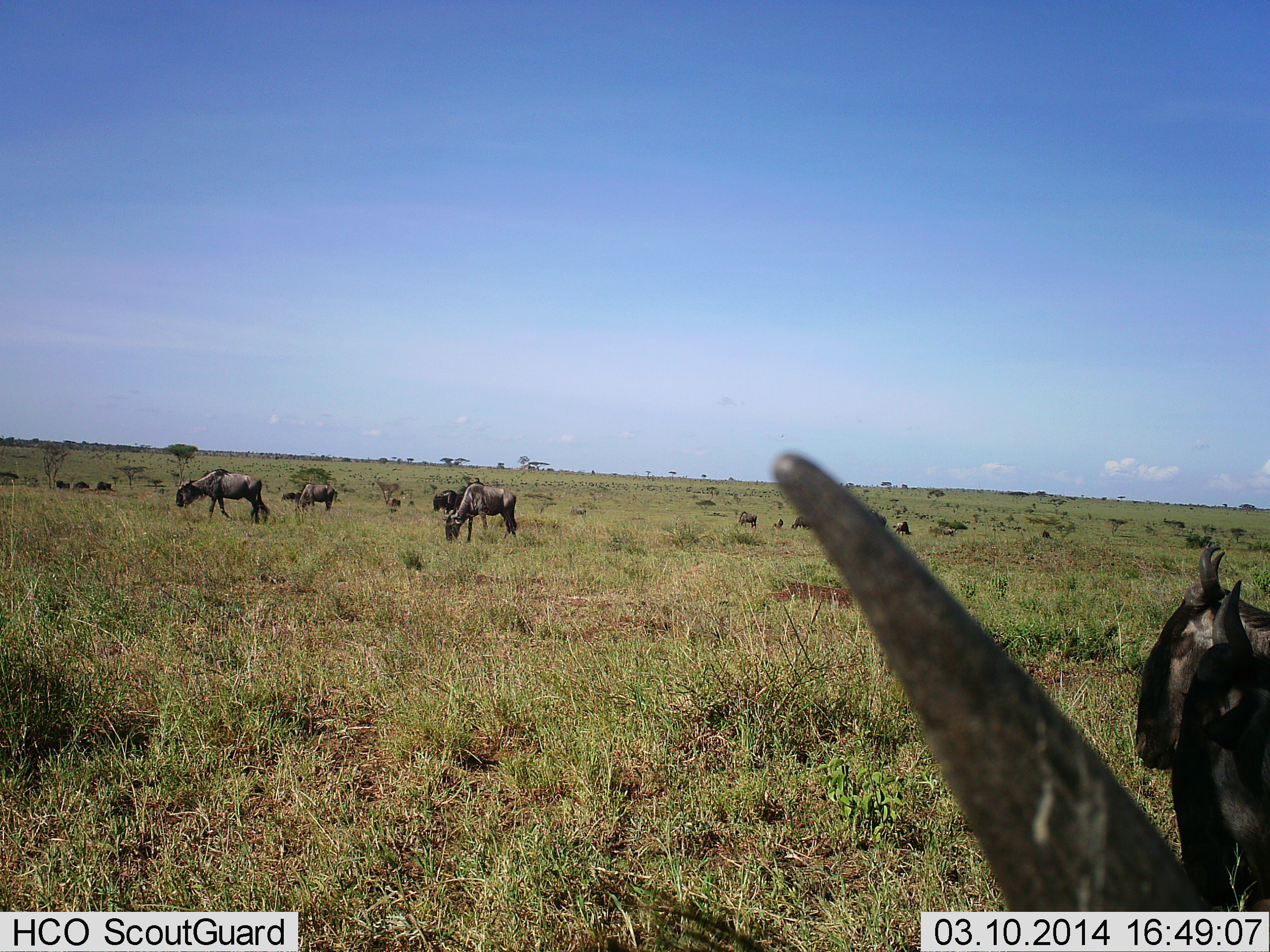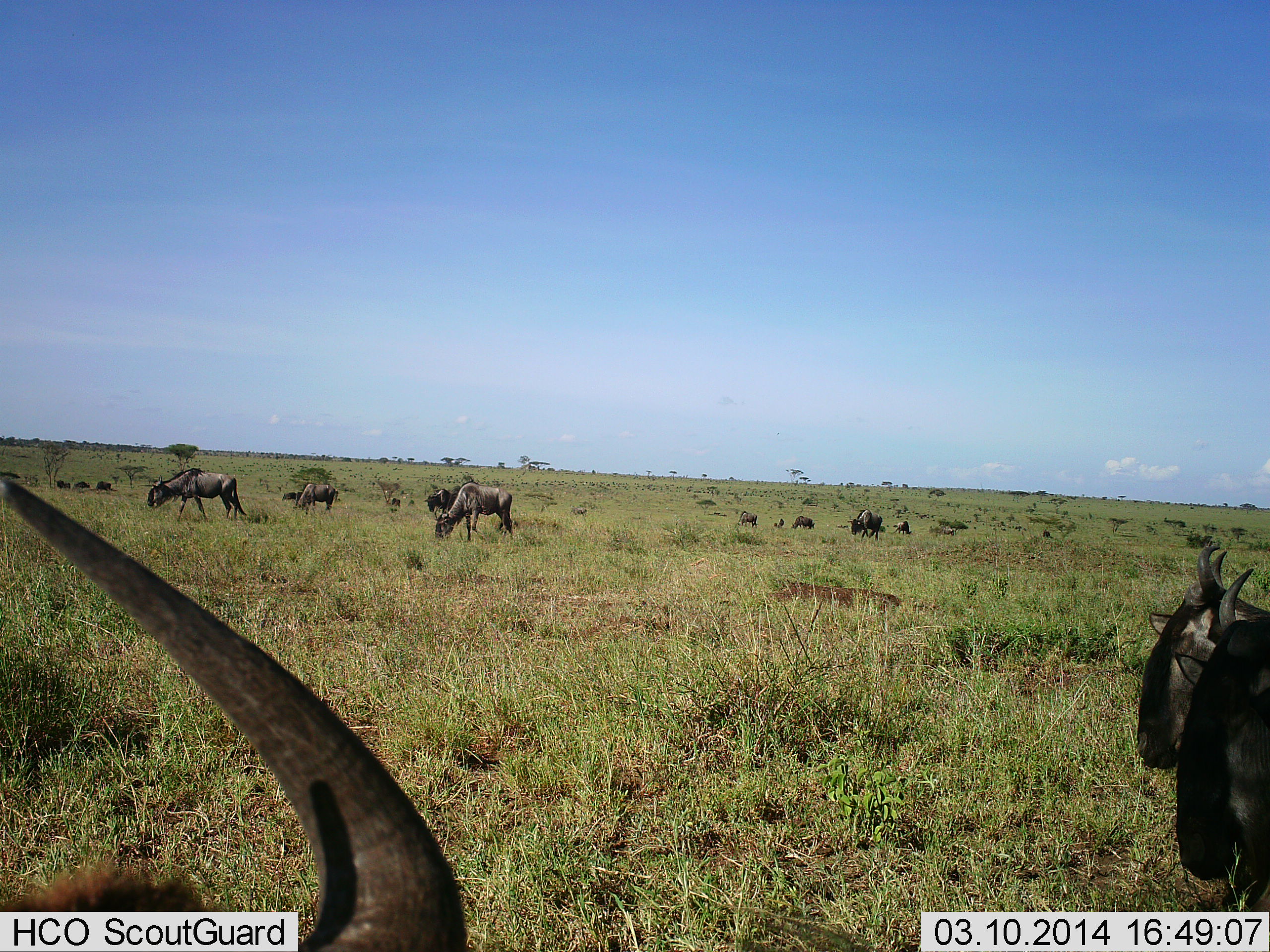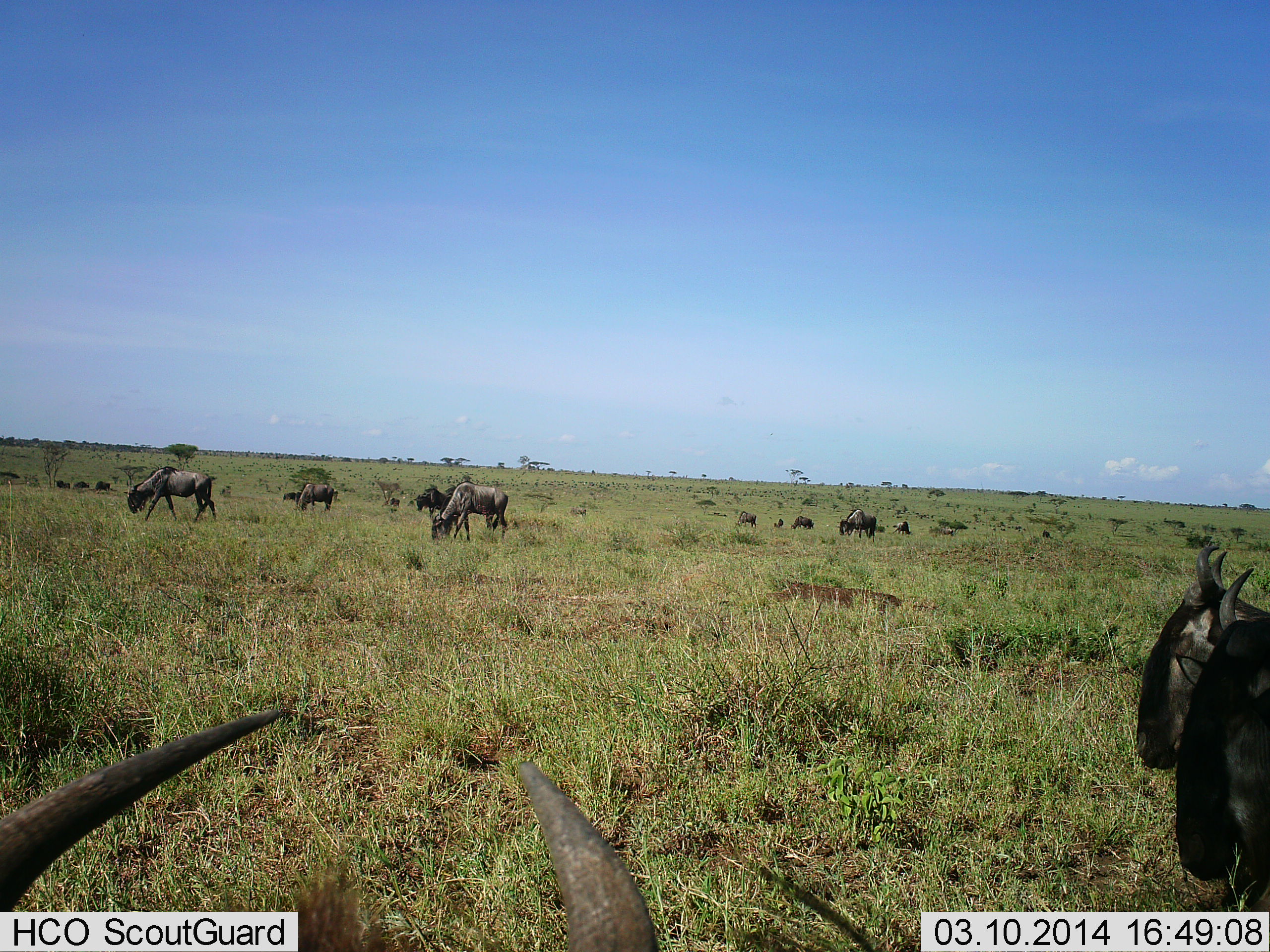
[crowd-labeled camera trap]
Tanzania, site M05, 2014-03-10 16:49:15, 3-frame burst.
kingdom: Animalia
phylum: Chordata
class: Mammalia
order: Artiodactyla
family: Bovidae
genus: Connochaetes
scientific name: Connochaetes taurinus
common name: blue wildebeest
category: wildebeest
Wildebeest (blue wildebeest) (Connochaetes taurinus), count 11-50. Behavior (volunteer vote fractions): standing 50%, resting 10%, moving 50%, interacting 0%. Young present (vote fraction): 0%. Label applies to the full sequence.